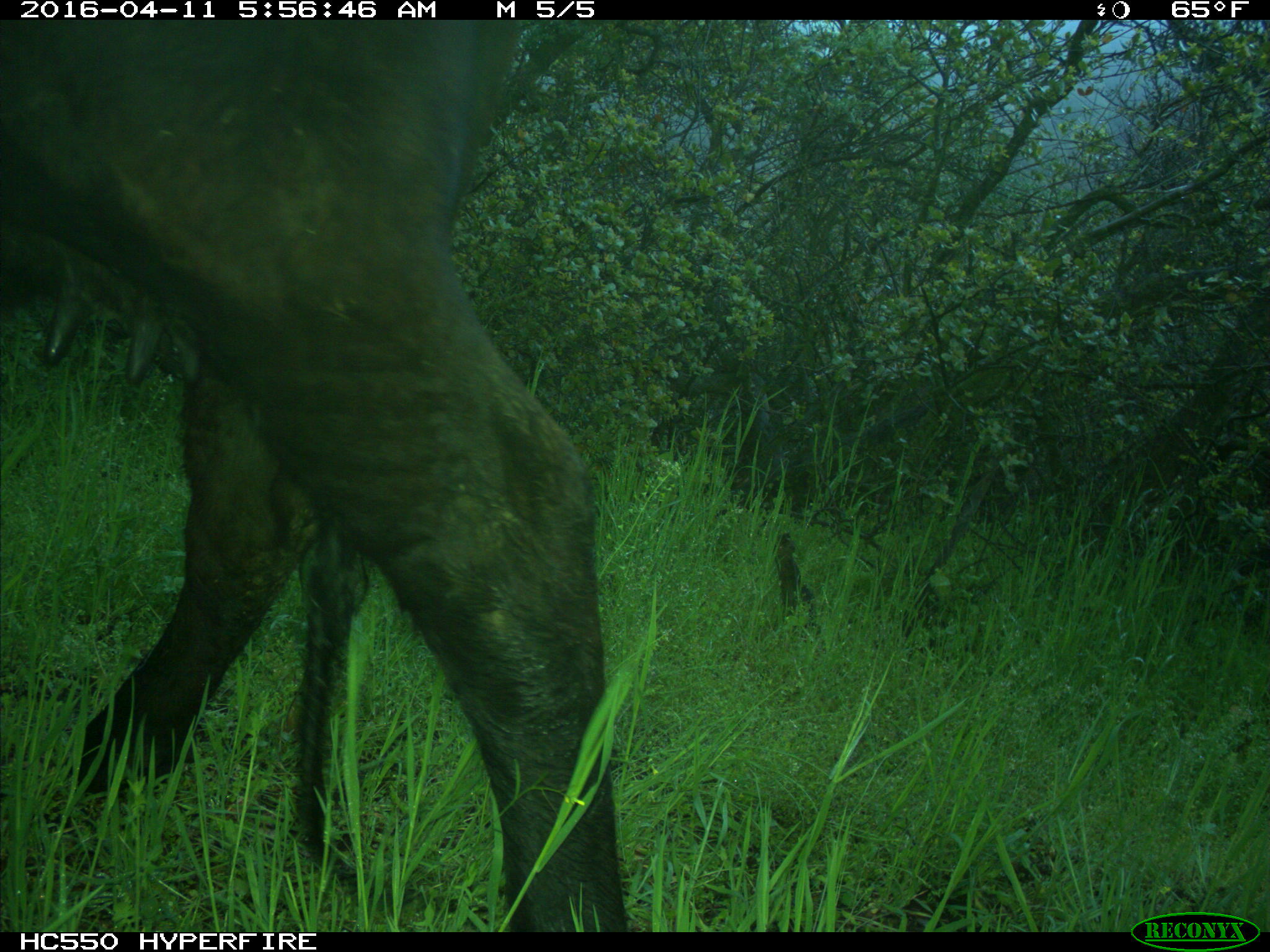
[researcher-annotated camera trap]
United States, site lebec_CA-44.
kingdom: Animalia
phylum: Chordata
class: Mammalia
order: Artiodactyla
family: Bovidae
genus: Bos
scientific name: Bos taurus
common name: domestic cow